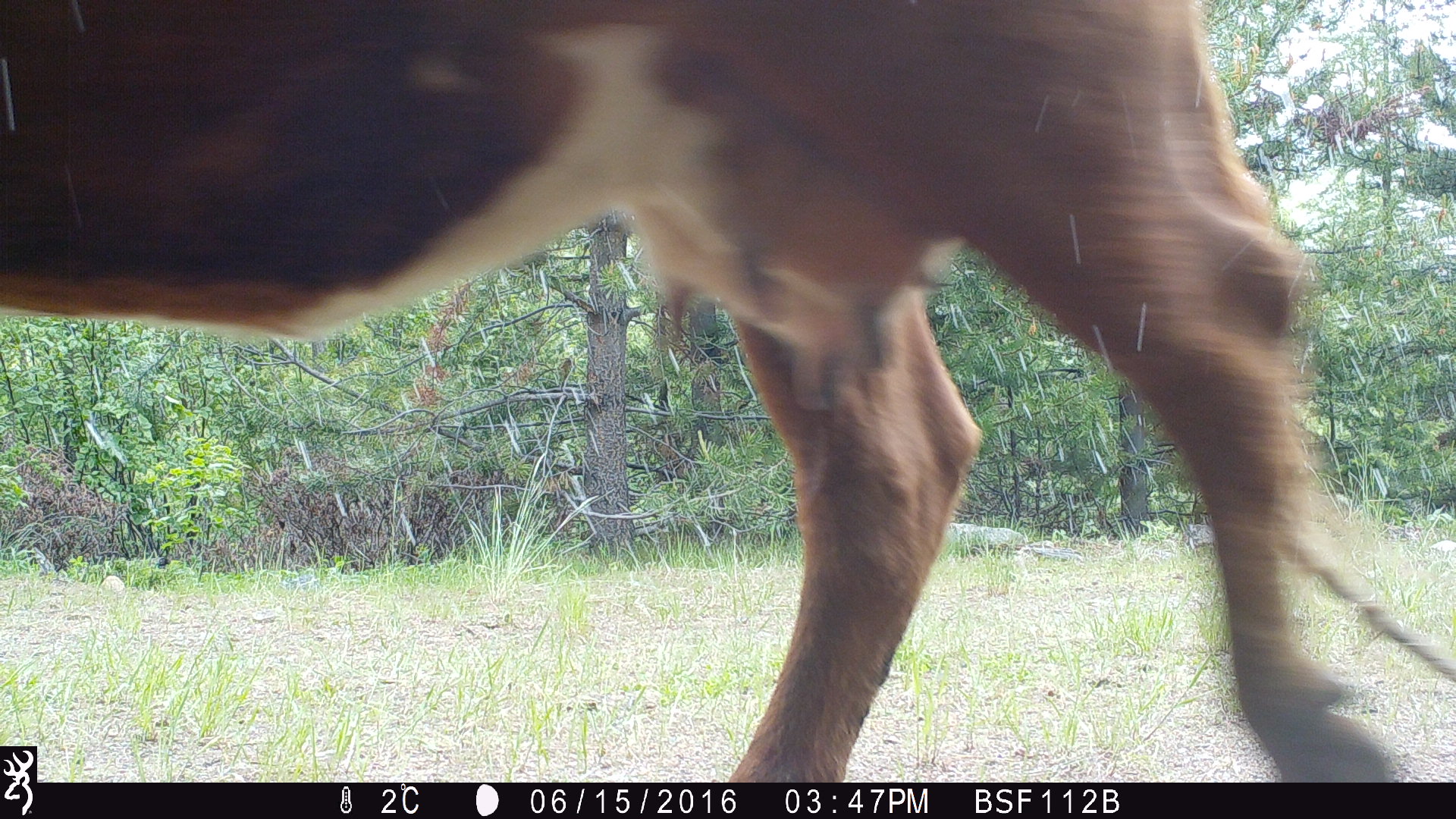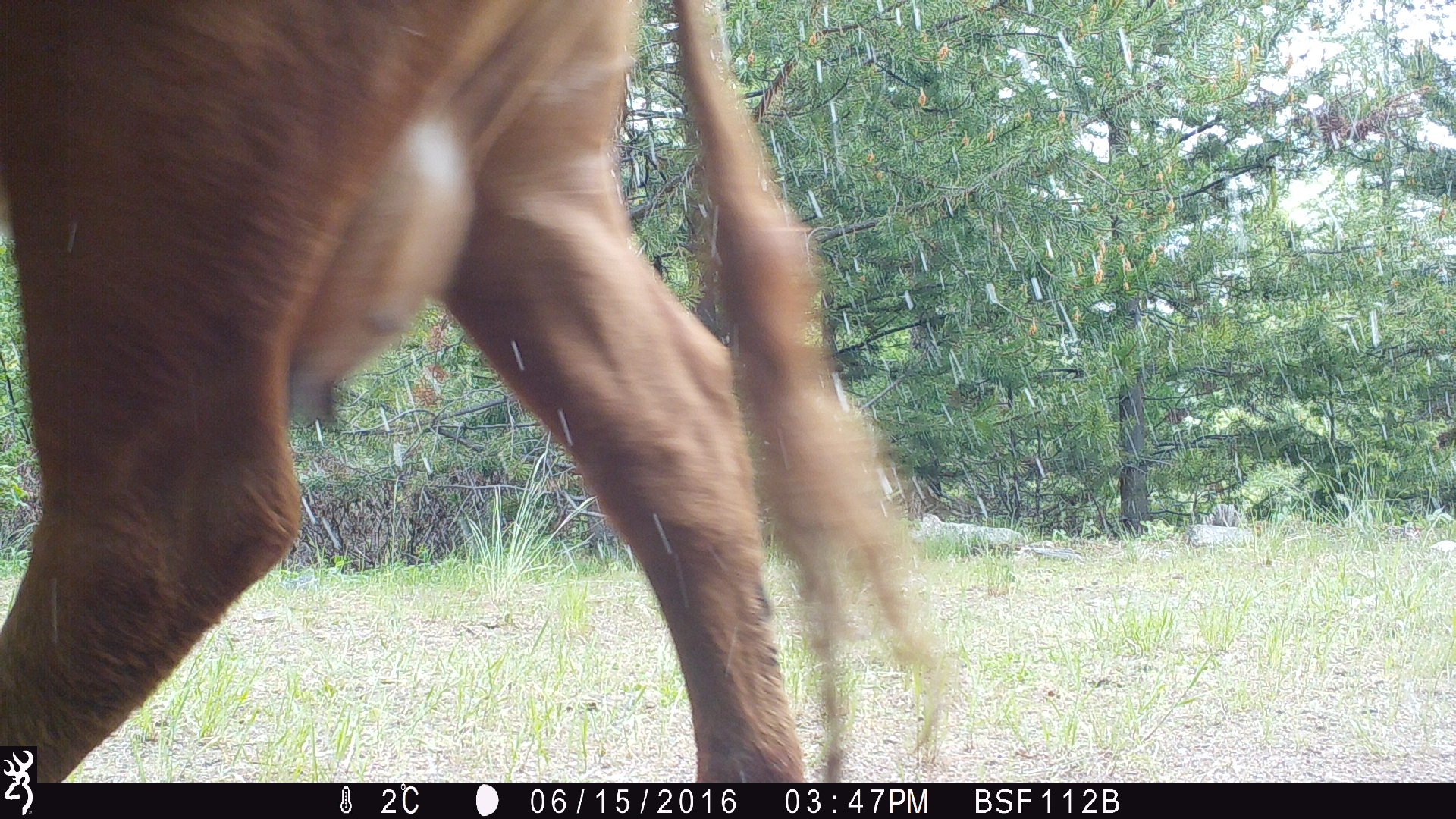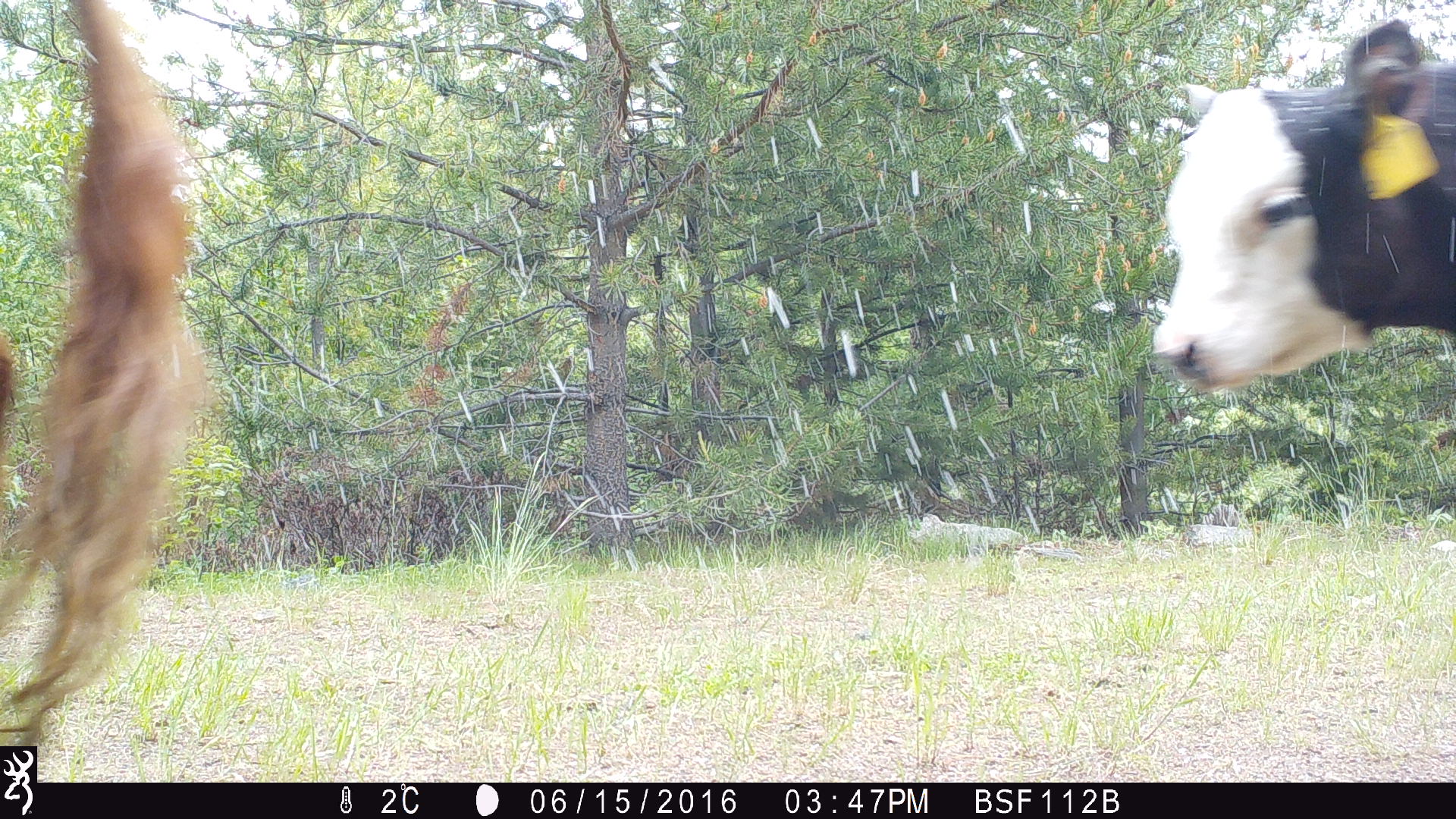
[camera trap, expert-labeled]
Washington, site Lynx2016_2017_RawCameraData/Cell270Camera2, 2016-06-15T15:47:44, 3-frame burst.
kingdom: Animalia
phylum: Chordata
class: Mammalia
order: Artiodactyla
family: Bovidae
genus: Bos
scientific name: Bos taurus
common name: domestic cattle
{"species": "domestic cattle (Bos taurus)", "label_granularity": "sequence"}